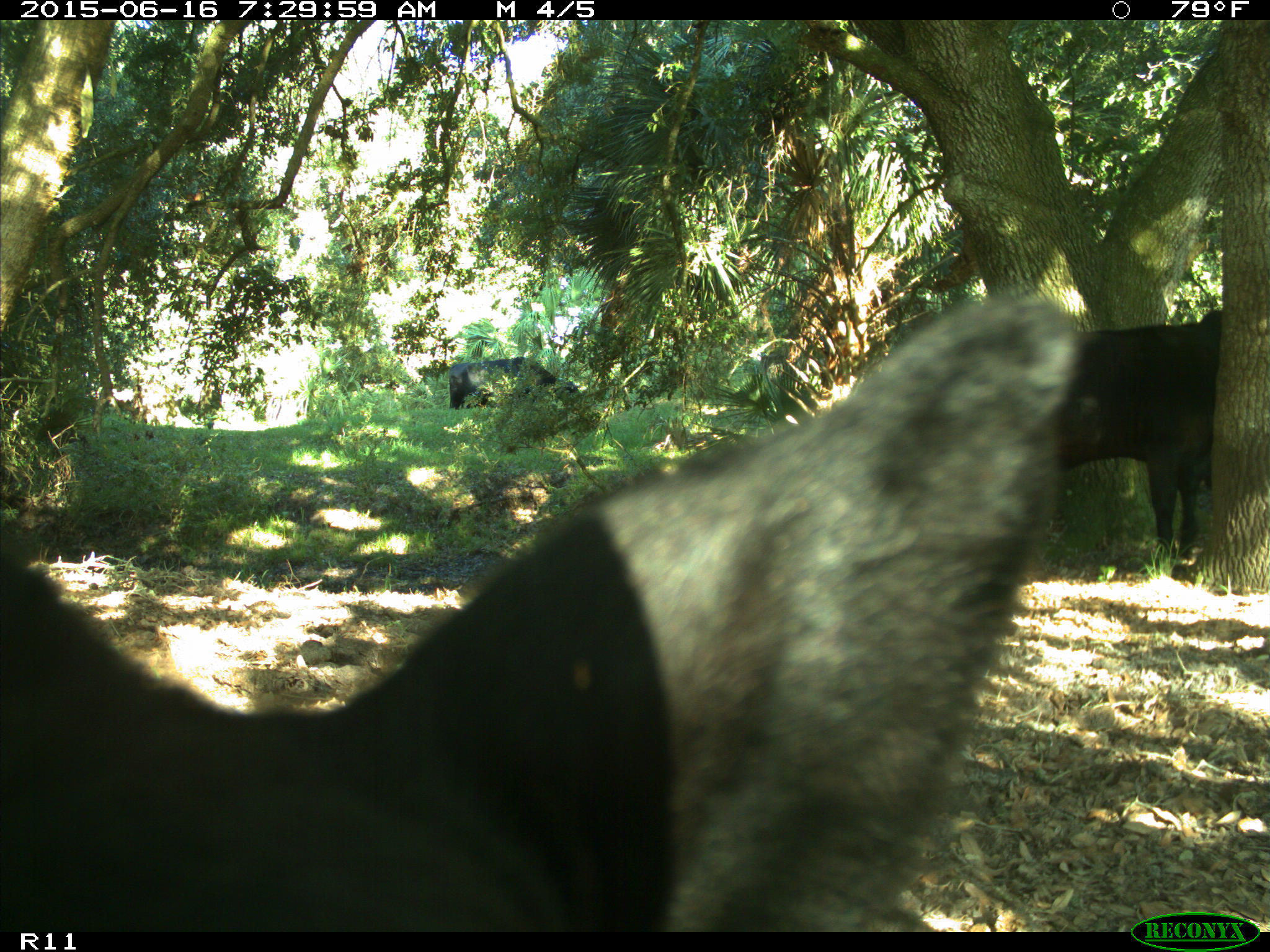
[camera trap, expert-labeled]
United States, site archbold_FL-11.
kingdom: Animalia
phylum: Chordata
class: Mammalia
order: Artiodactyla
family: Bovidae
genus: Bos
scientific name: Bos taurus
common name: domestic cow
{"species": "Bos taurus (domestic cow)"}